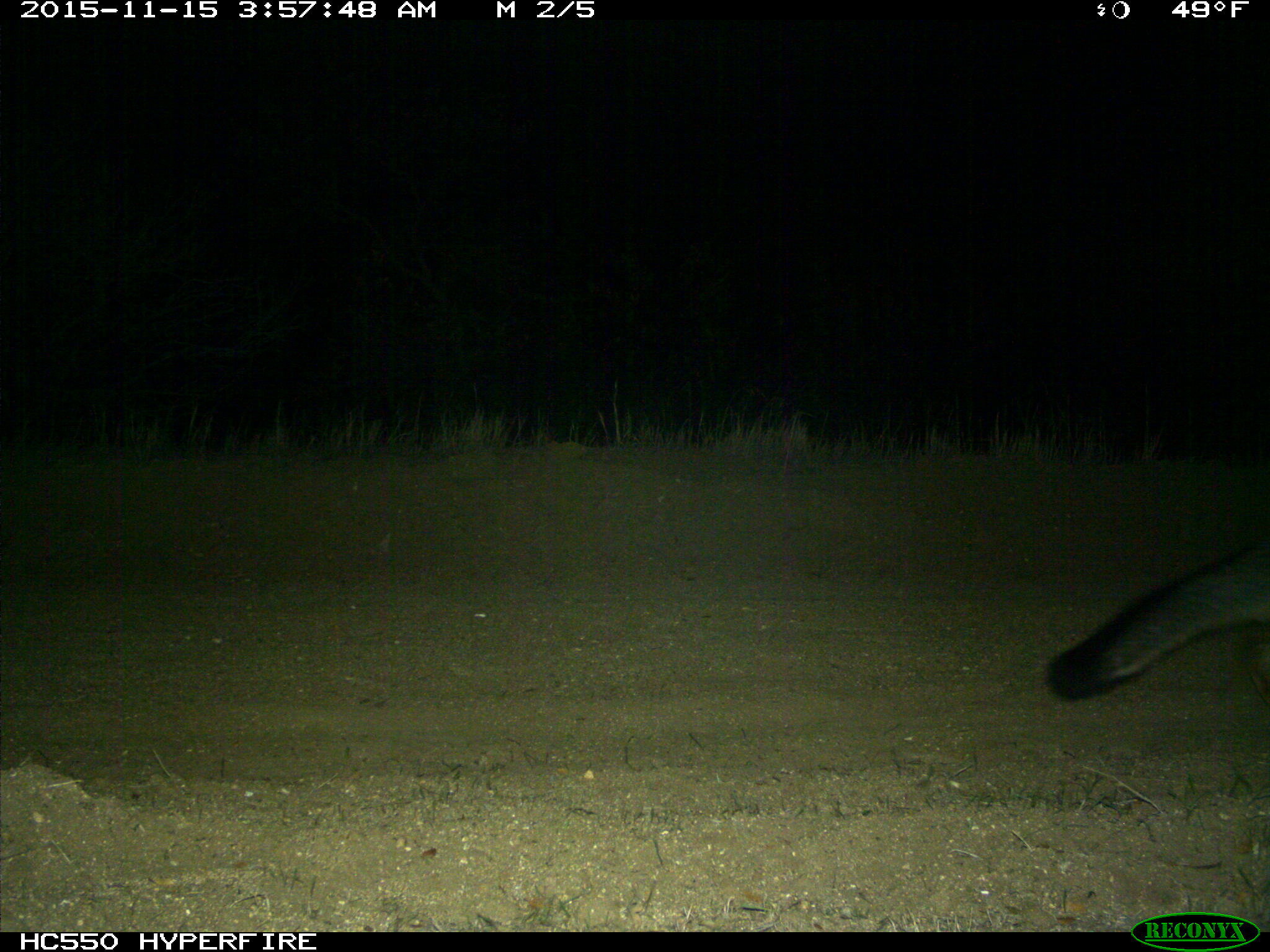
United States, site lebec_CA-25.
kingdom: Animalia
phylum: Chordata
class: Mammalia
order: Carnivora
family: Canidae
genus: Urocyon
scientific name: Urocyon cinereoargenteus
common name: gray fox